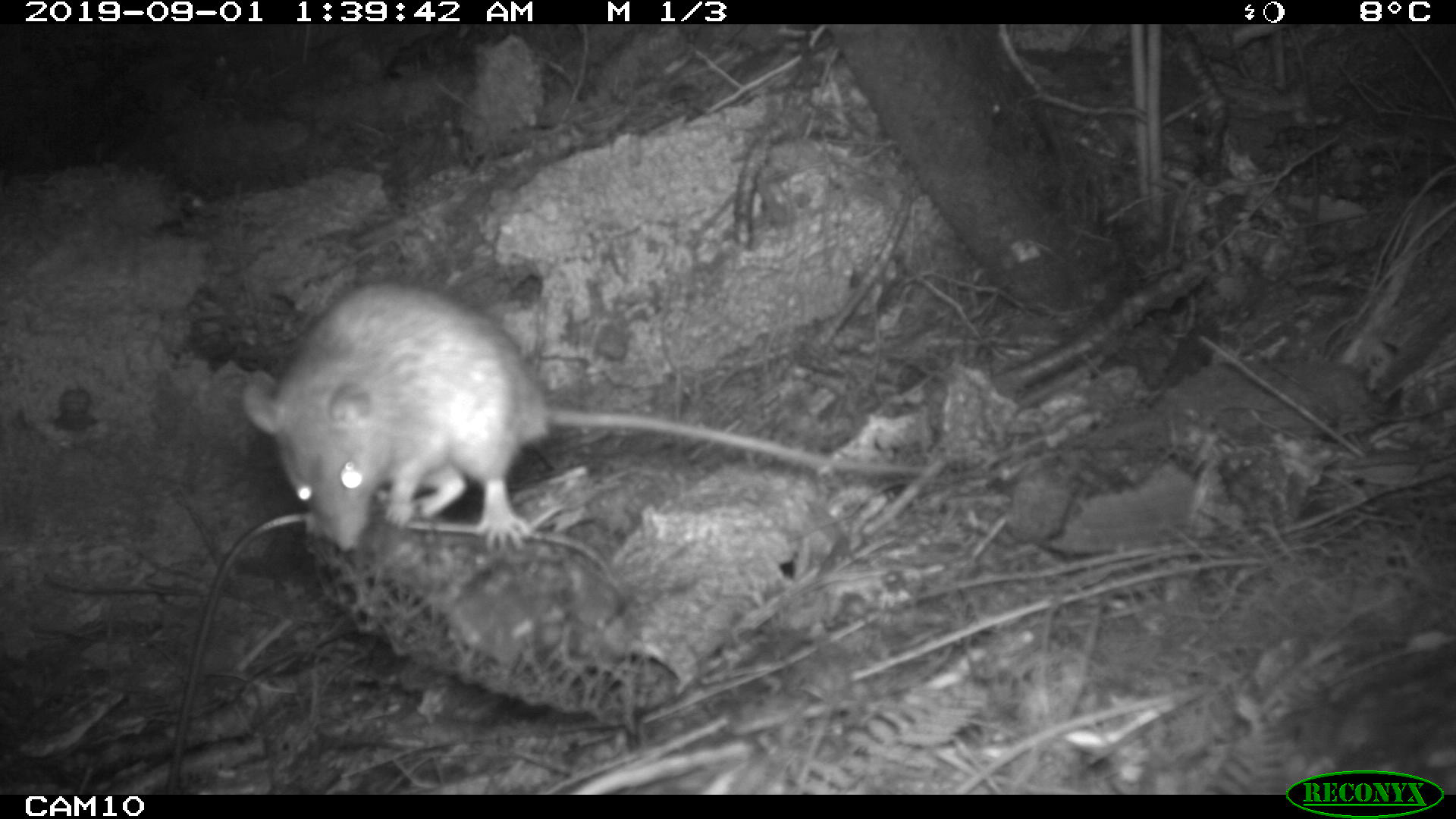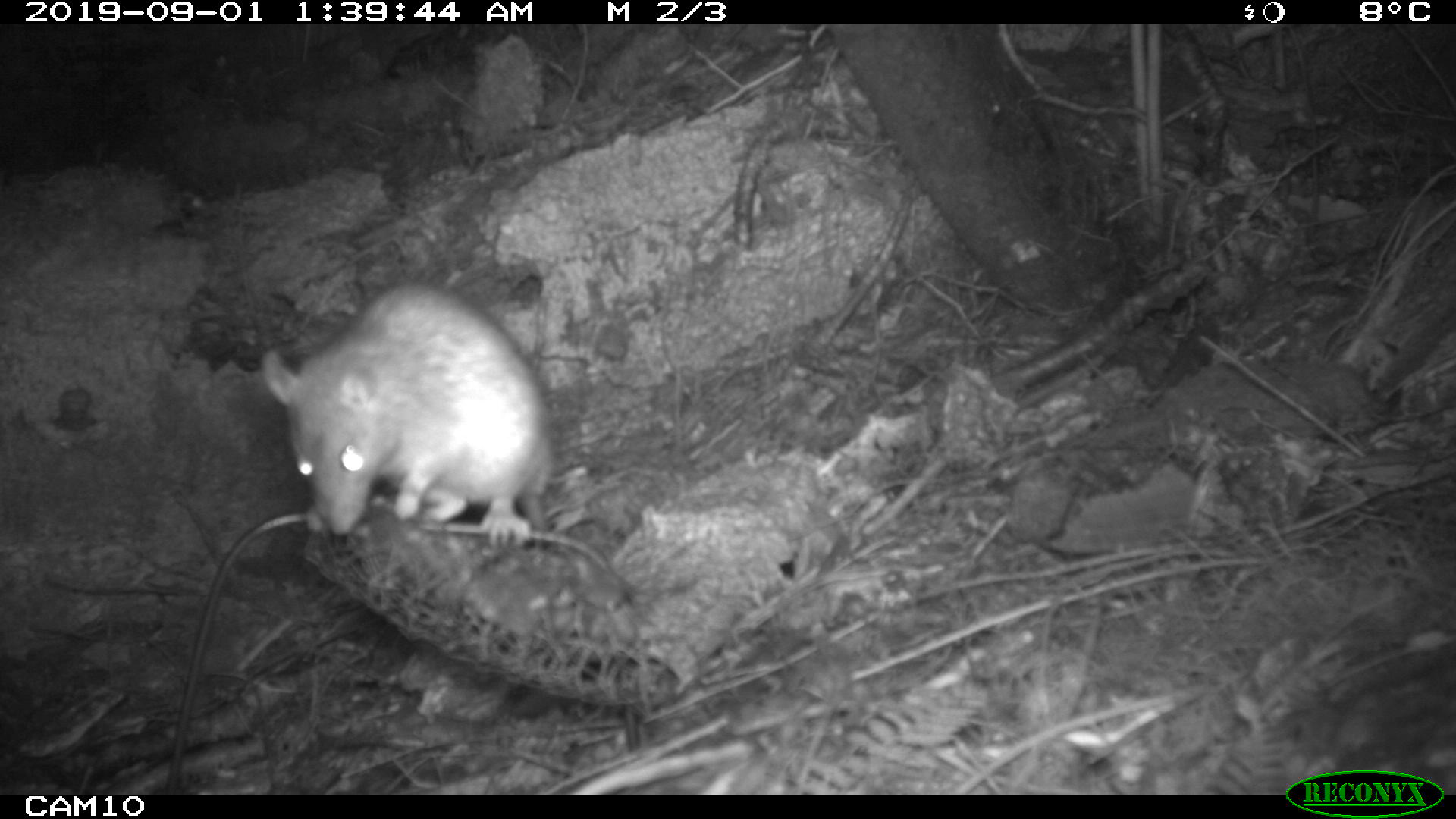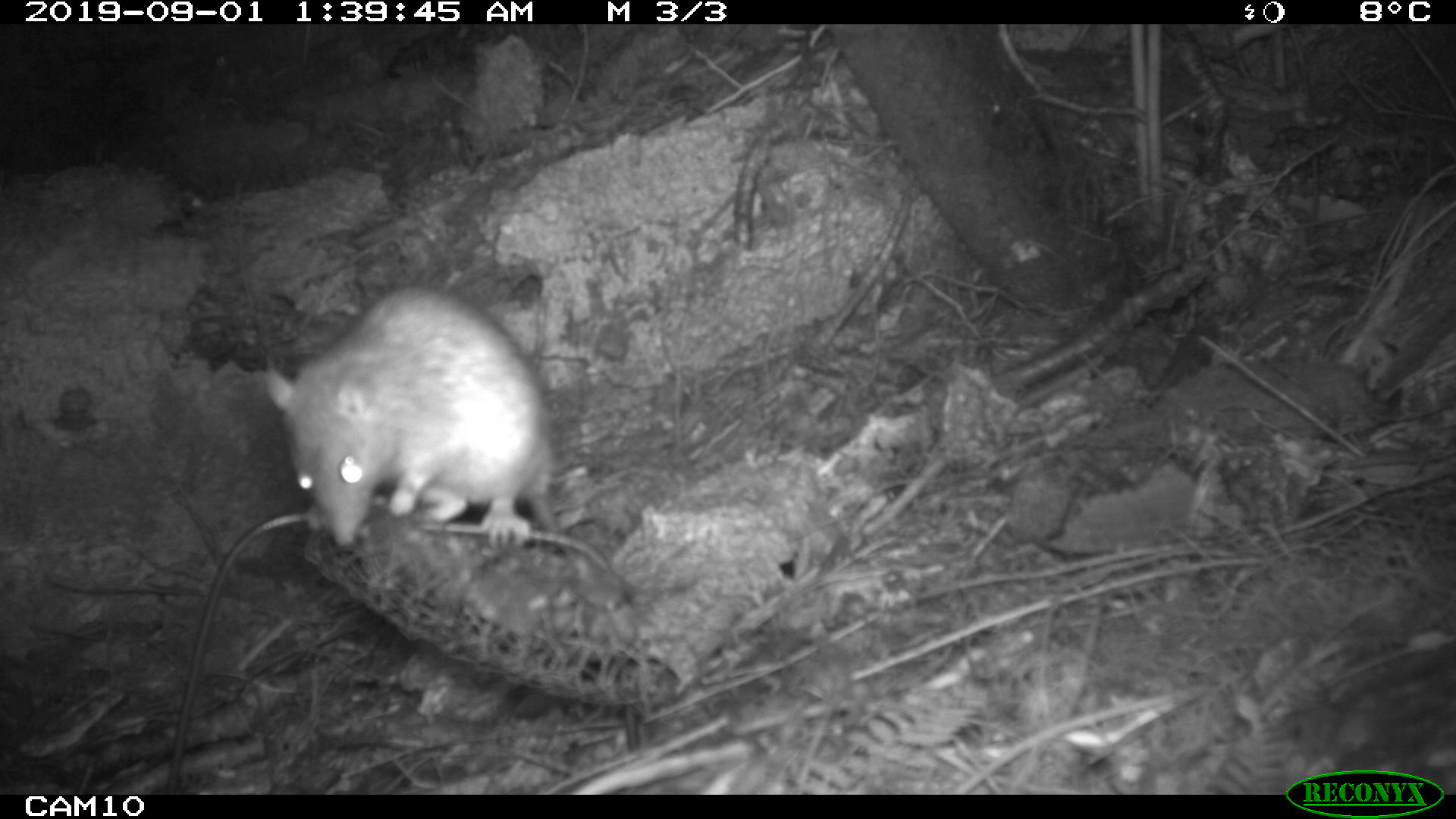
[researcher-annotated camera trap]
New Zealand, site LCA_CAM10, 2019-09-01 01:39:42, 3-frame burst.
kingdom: Animalia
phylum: Chordata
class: Mammalia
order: Rodentia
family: Muridae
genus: Rattus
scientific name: Rattus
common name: rat